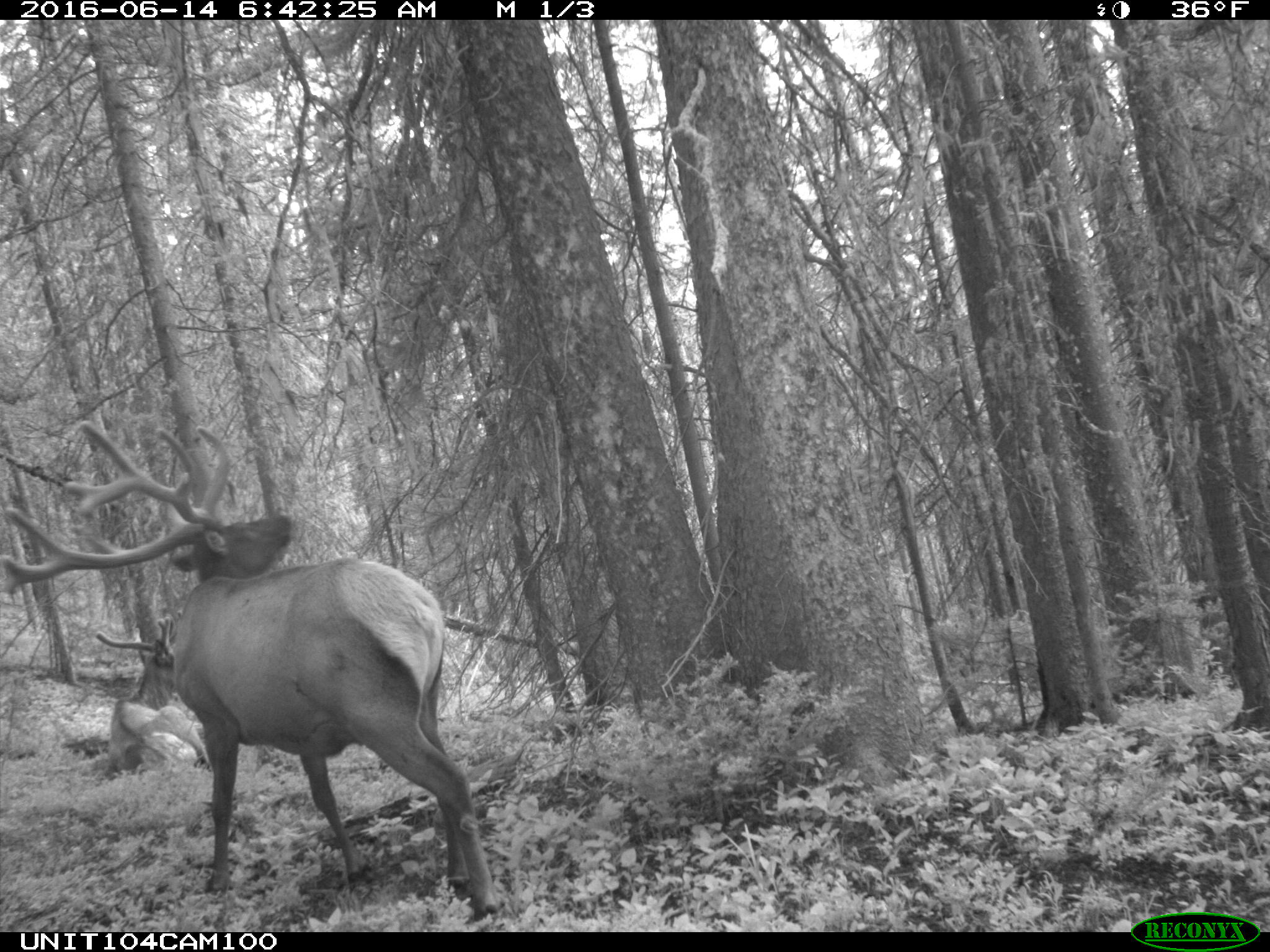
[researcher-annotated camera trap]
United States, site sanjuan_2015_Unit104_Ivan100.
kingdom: Animalia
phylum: Chordata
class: Mammalia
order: Artiodactyla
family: Cervidae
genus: Cervus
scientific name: Cervus elaphus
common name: red deer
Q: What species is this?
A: Cervus elaphus (red deer).